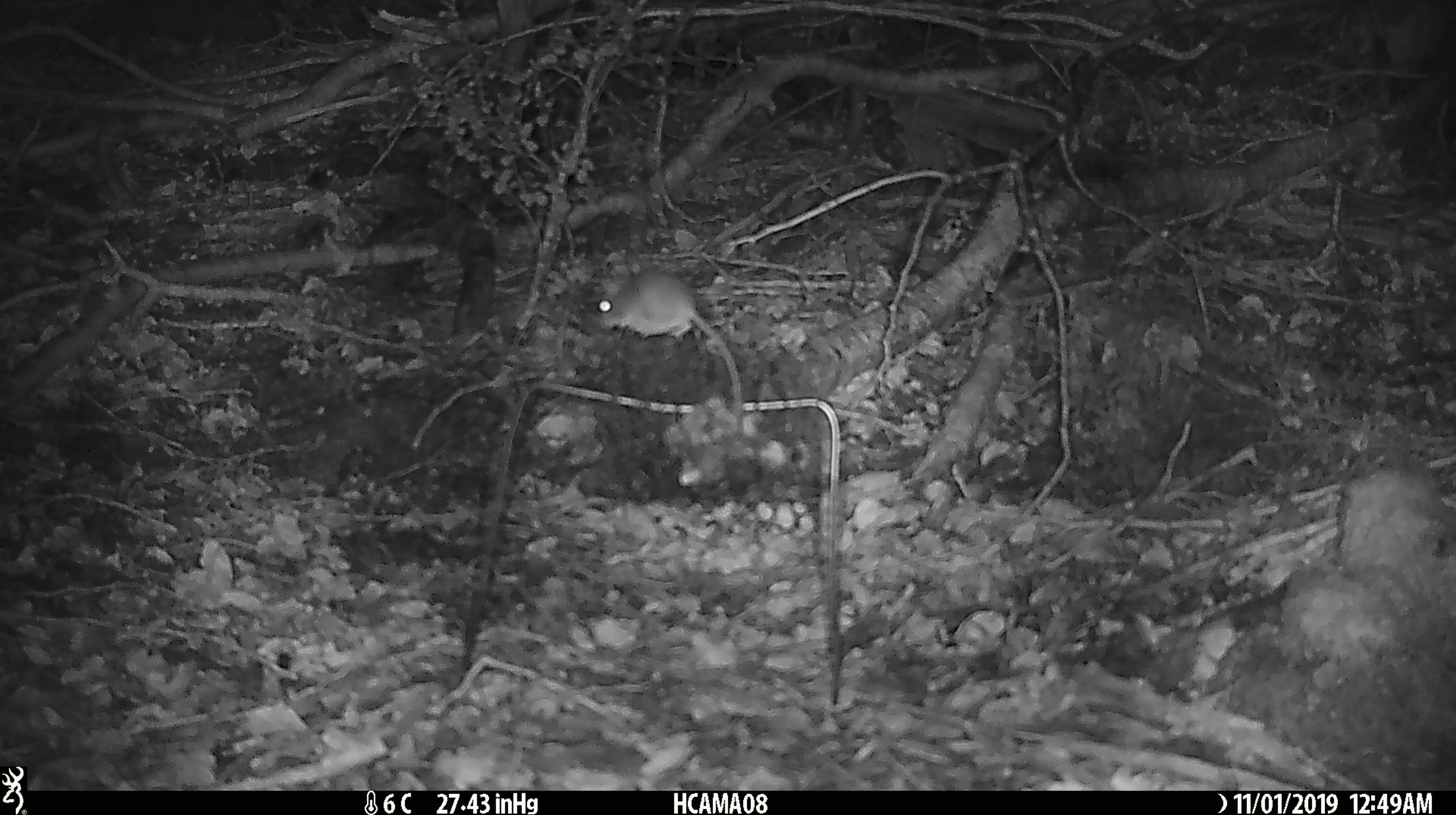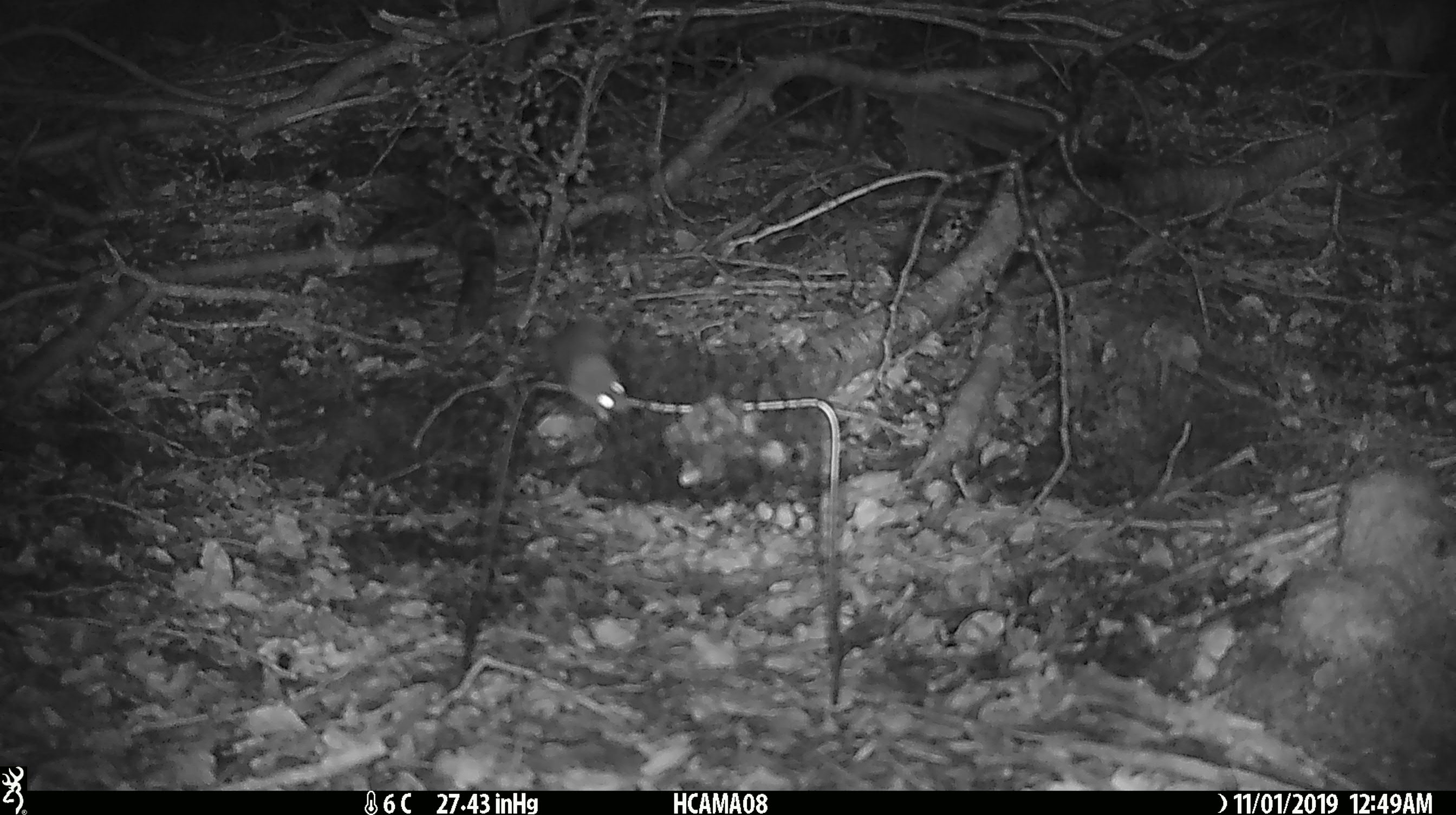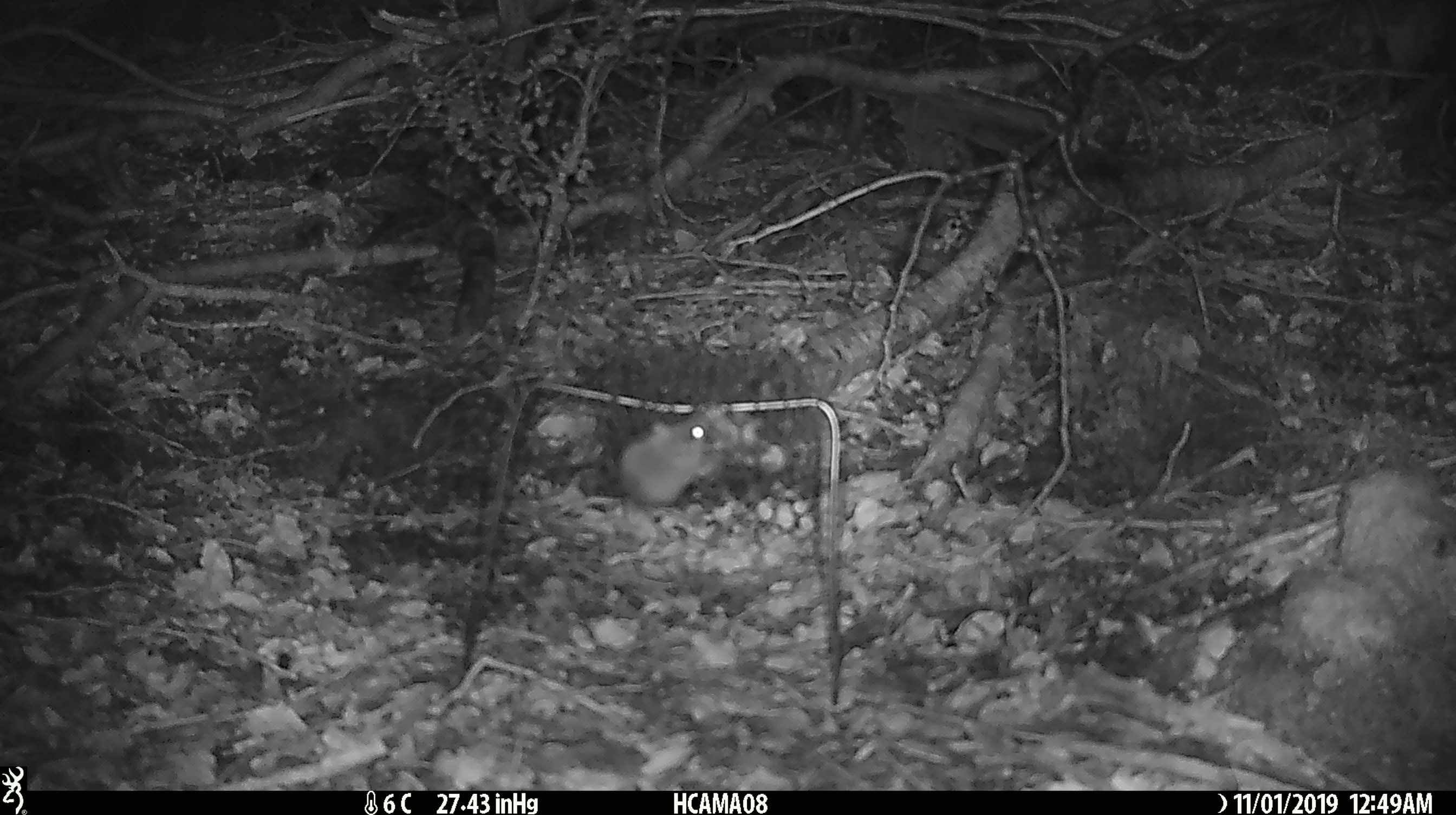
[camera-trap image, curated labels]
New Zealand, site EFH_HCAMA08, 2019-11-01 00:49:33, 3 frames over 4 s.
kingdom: Animalia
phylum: Chordata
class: Mammalia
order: Rodentia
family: Muridae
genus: Mus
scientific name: Mus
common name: mouse